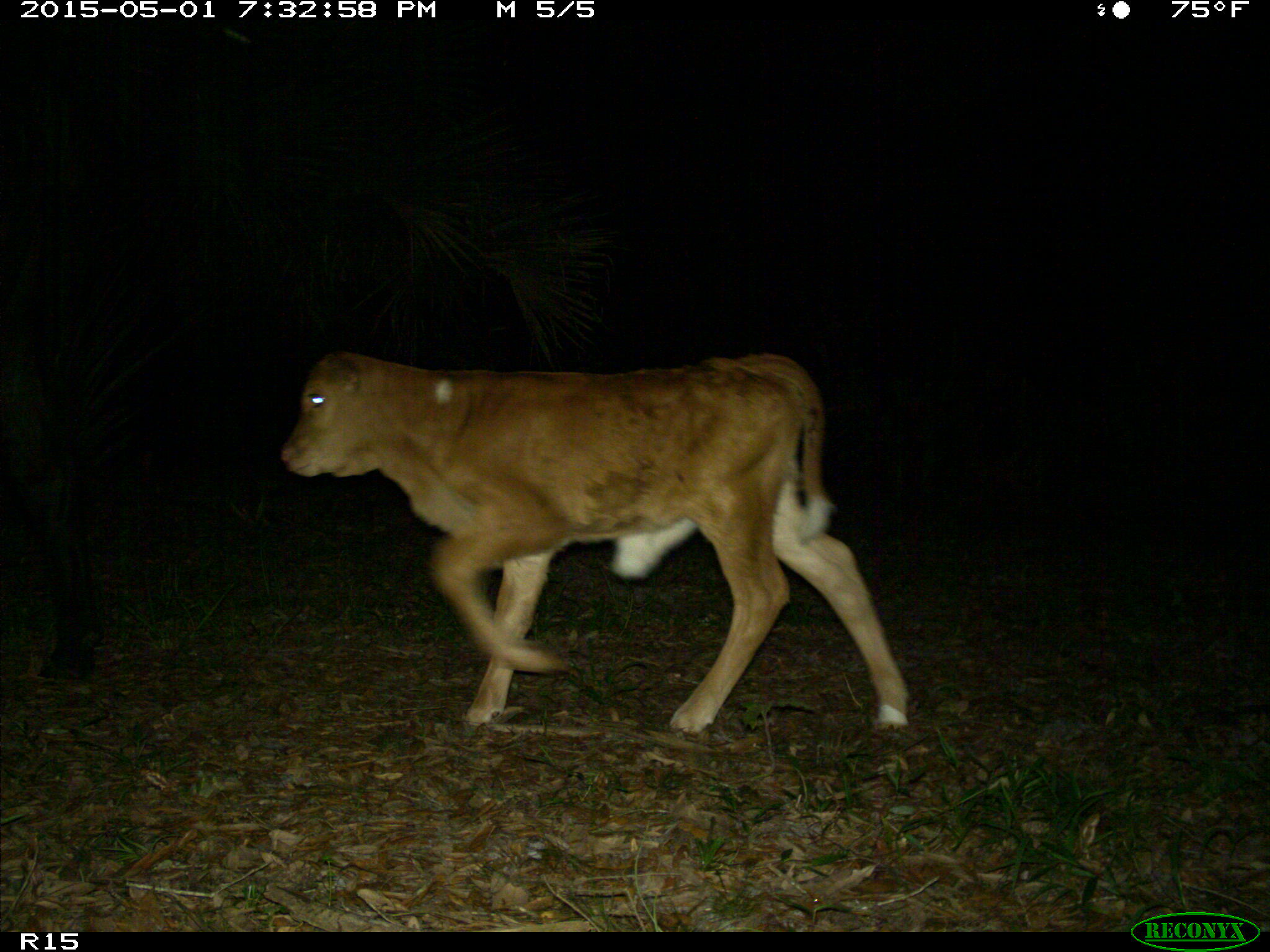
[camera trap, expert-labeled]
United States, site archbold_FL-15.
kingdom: Animalia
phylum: Chordata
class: Mammalia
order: Artiodactyla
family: Bovidae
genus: Bos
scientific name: Bos taurus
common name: domestic cow